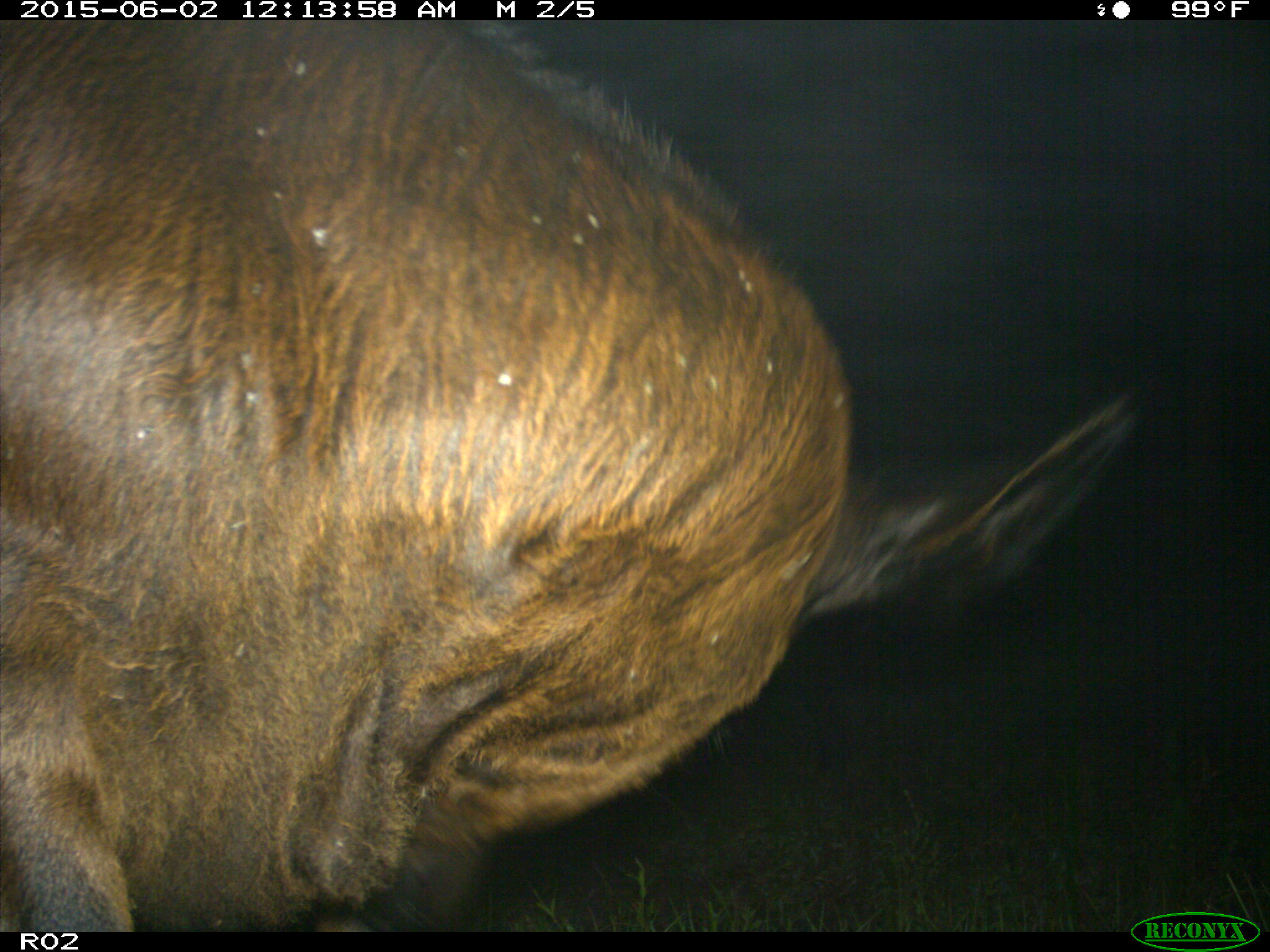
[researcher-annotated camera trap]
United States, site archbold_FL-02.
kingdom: Animalia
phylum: Chordata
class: Mammalia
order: Artiodactyla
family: Bovidae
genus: Bos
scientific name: Bos taurus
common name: domestic cow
Bos taurus (domestic cow).